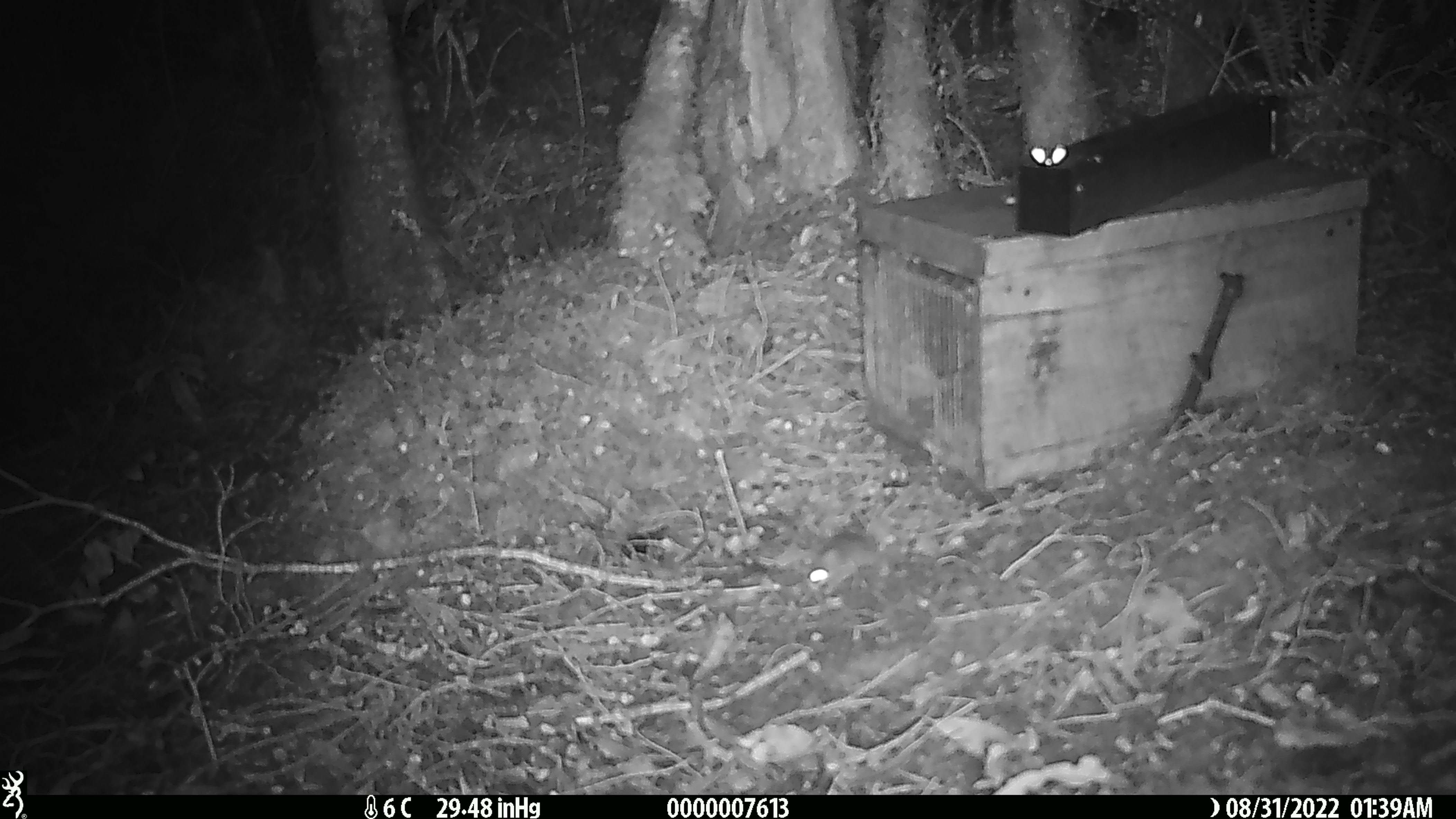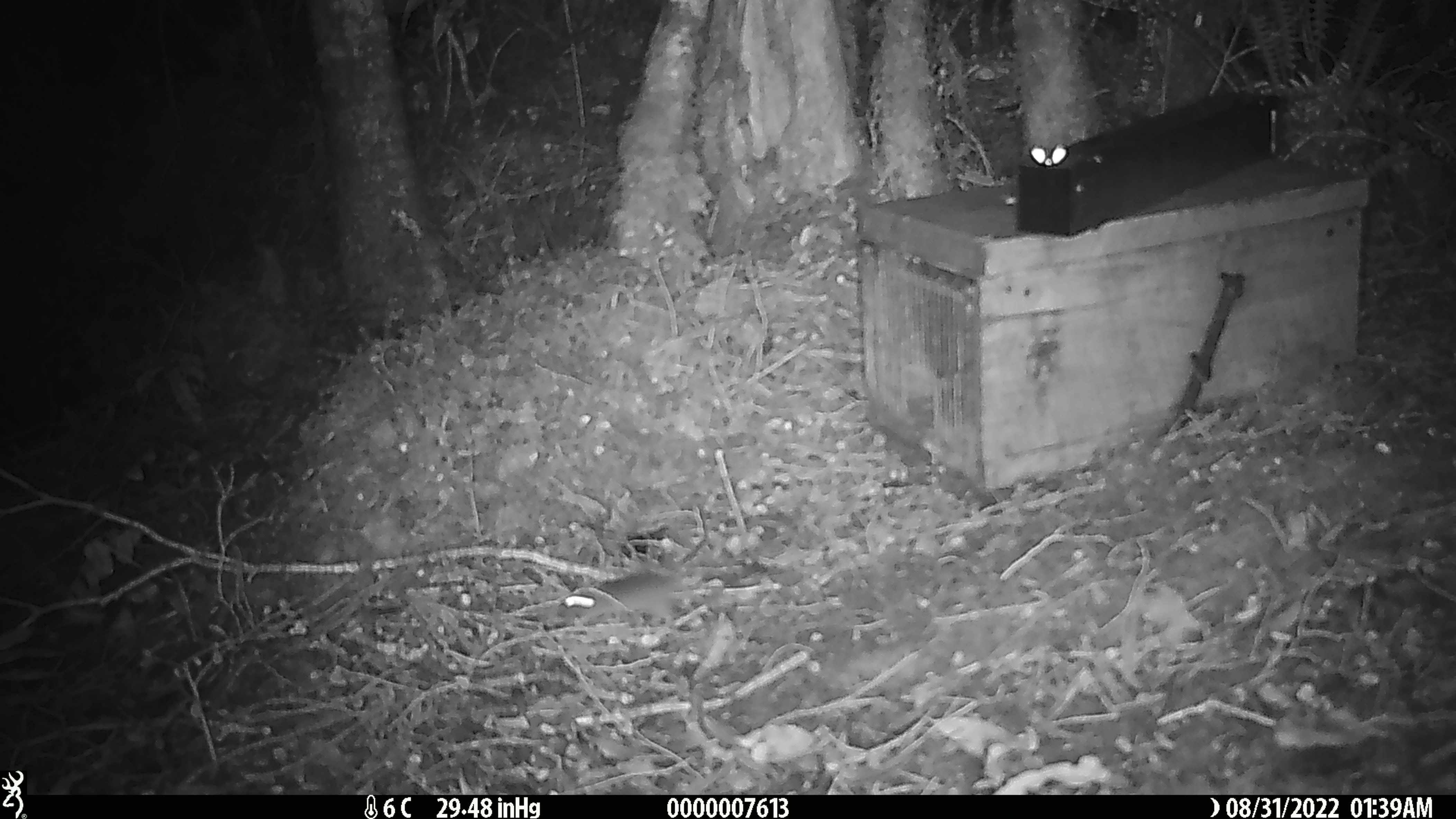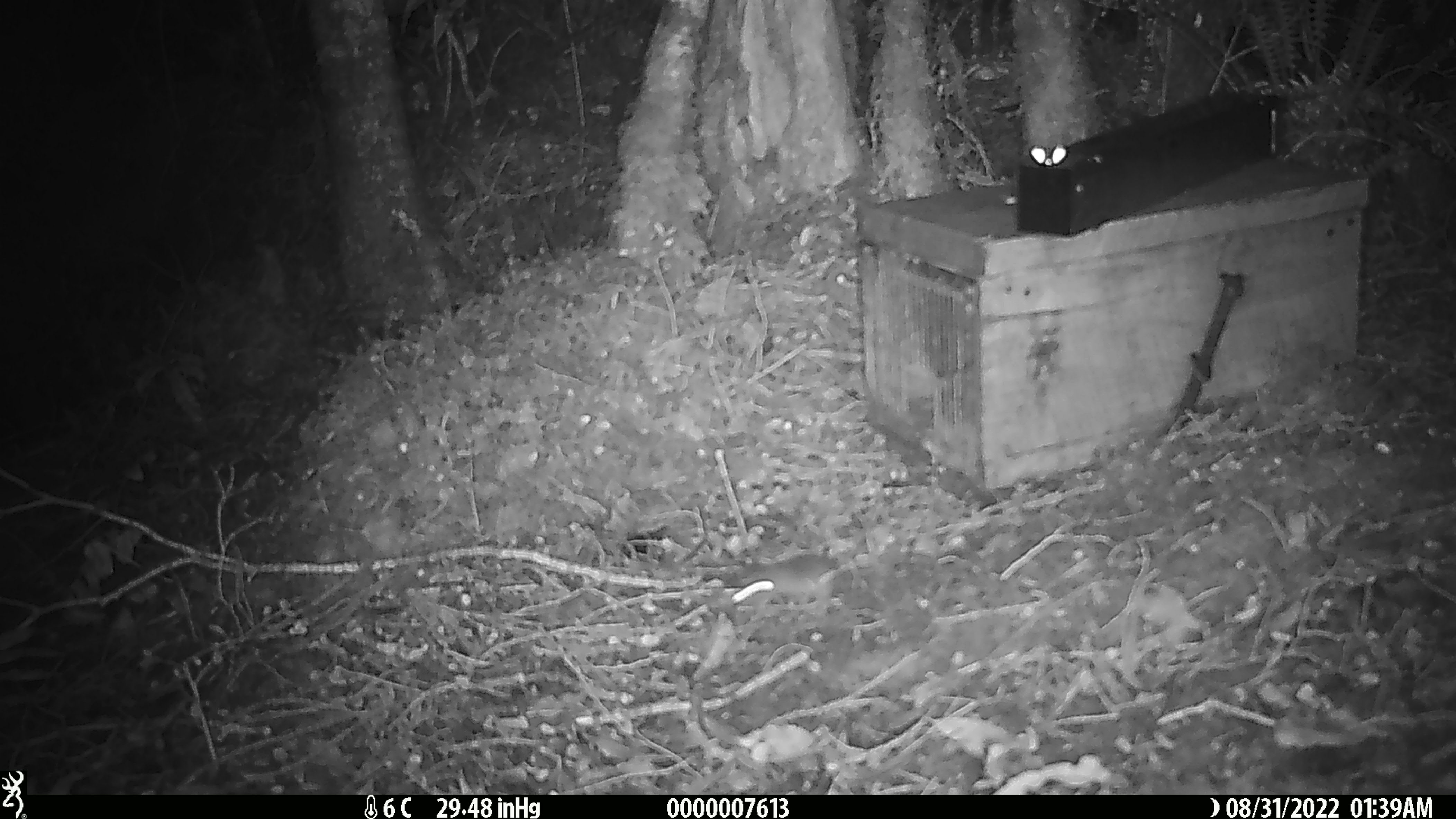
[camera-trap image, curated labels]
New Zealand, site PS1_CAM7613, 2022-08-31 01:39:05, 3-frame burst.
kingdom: Animalia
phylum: Chordata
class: Mammalia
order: Rodentia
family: Muridae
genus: Mus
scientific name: Mus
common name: mouse